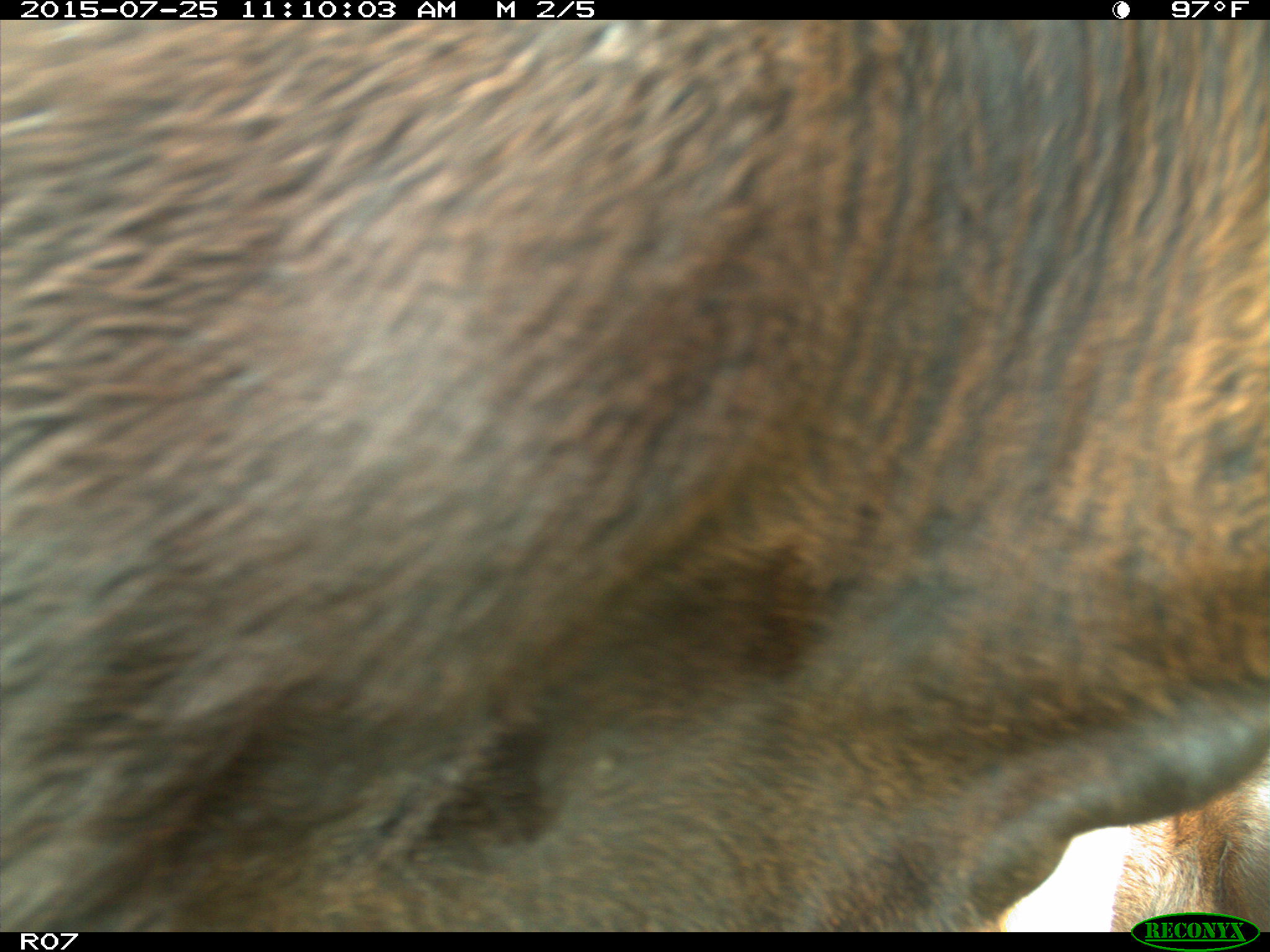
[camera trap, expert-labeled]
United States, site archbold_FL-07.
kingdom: Animalia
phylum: Chordata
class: Mammalia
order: Artiodactyla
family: Bovidae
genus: Bos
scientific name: Bos taurus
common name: domestic cow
Bos taurus (domestic cow).